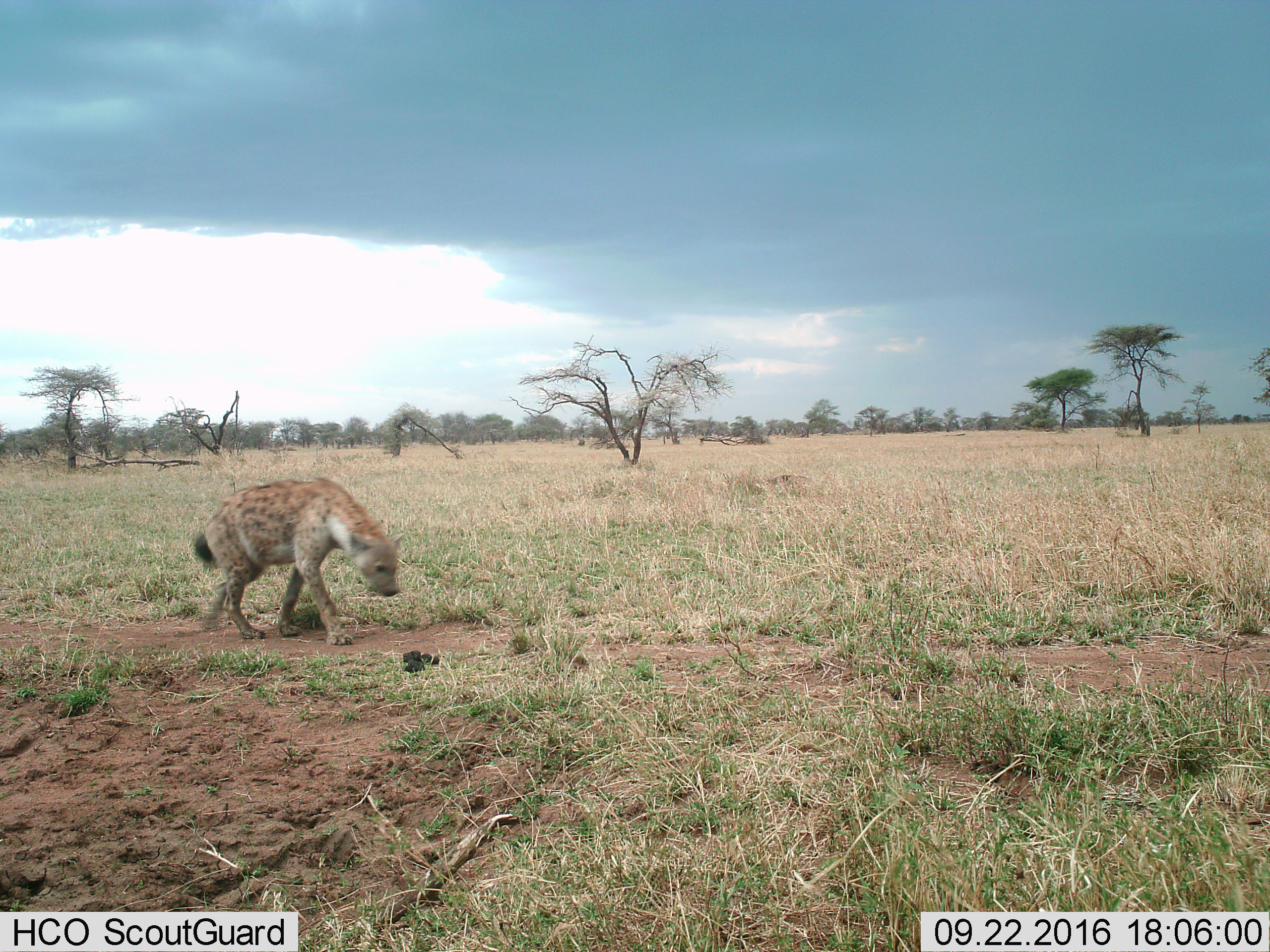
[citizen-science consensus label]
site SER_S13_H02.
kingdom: Animalia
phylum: Chordata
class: Mammalia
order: Carnivora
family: Hyaenidae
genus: Crocuta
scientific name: Crocuta crocuta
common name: spotted hyena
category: hyenaspotted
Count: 1.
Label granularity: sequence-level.